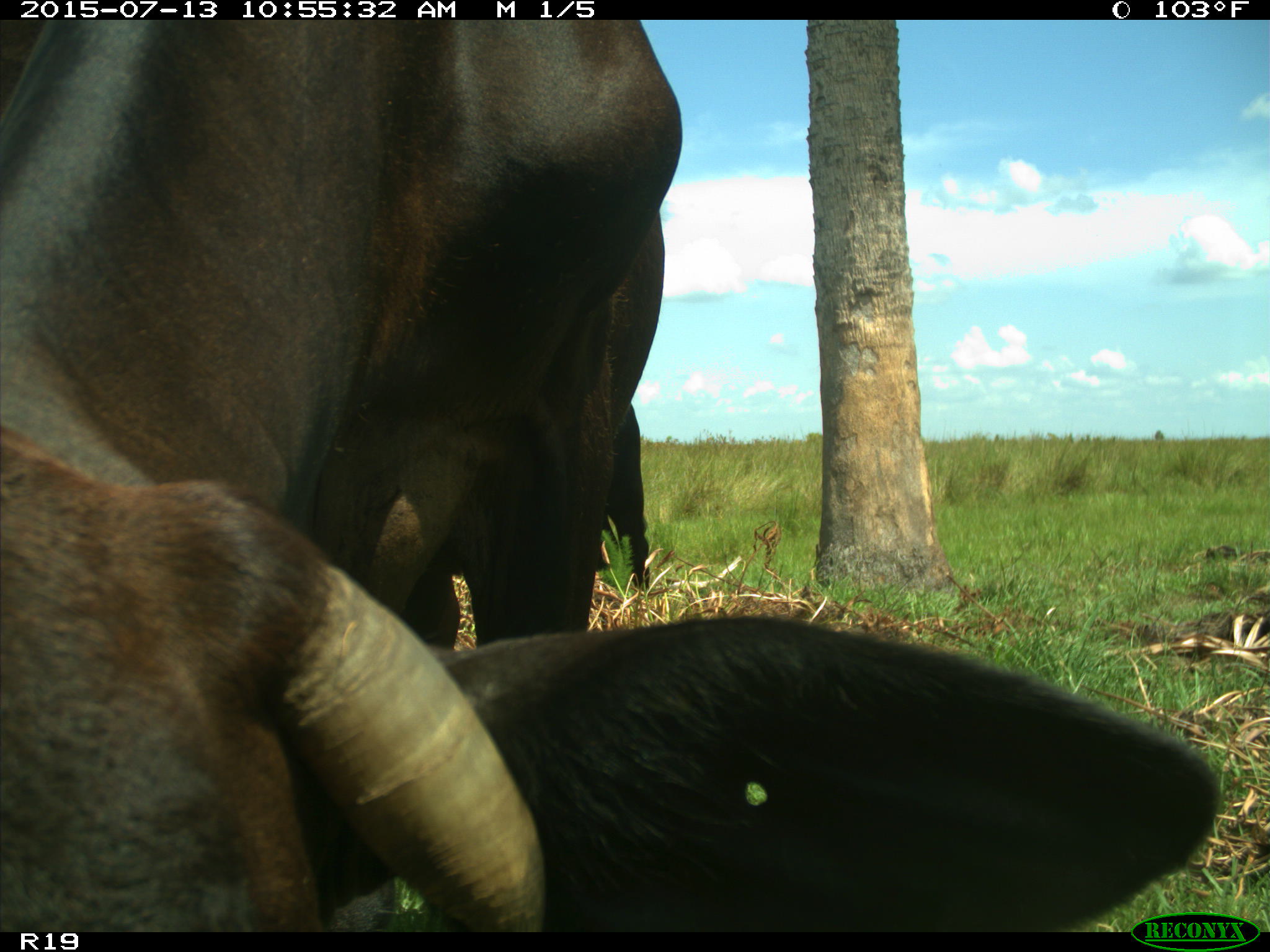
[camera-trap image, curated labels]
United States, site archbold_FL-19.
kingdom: Animalia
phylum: Chordata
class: Mammalia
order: Artiodactyla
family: Bovidae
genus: Bos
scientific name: Bos taurus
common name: domestic cow